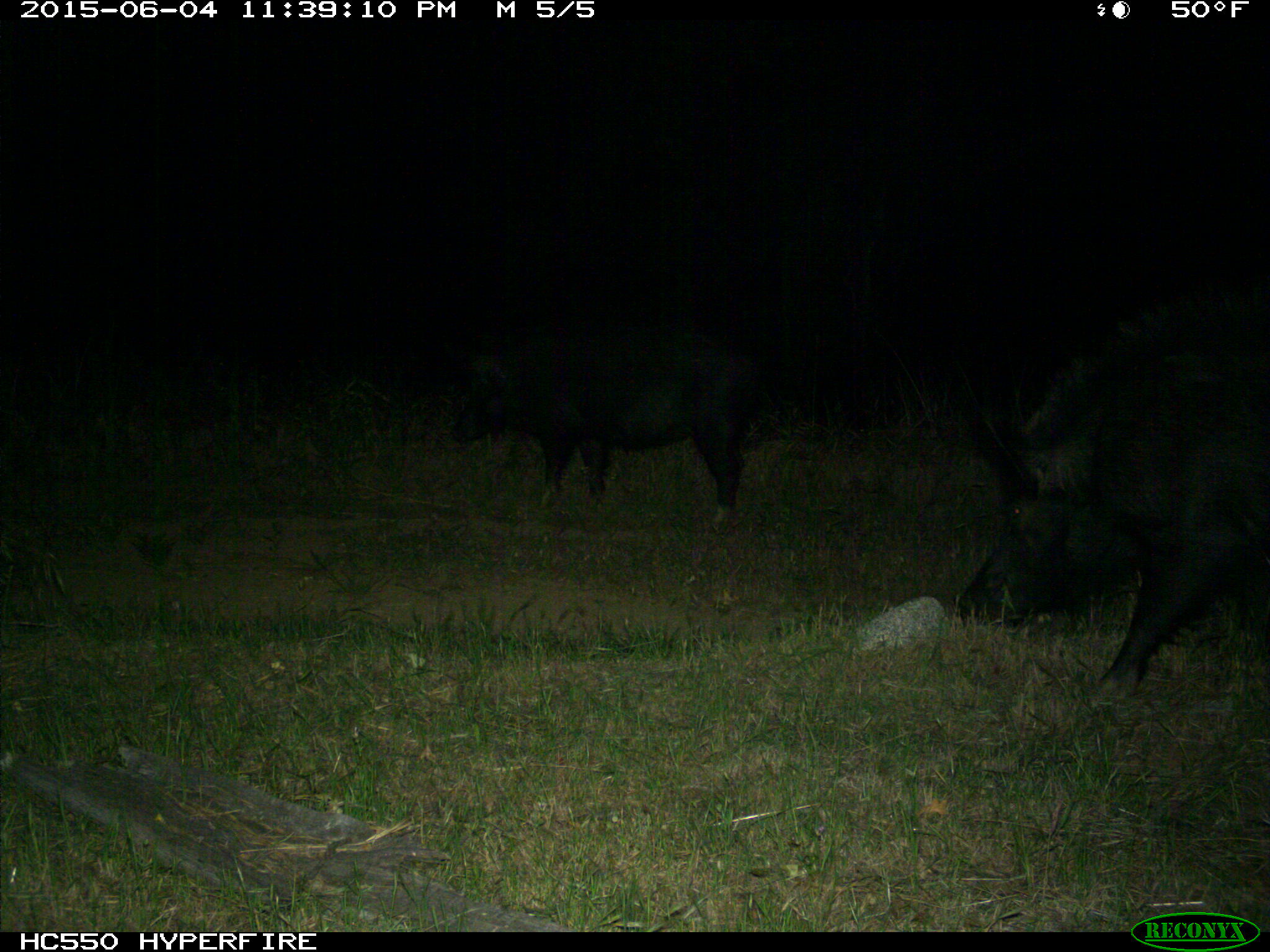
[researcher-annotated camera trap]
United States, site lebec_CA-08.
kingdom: Animalia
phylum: Chordata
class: Mammalia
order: Artiodactyla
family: Suidae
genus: Sus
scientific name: Sus scrofa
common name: wild boar